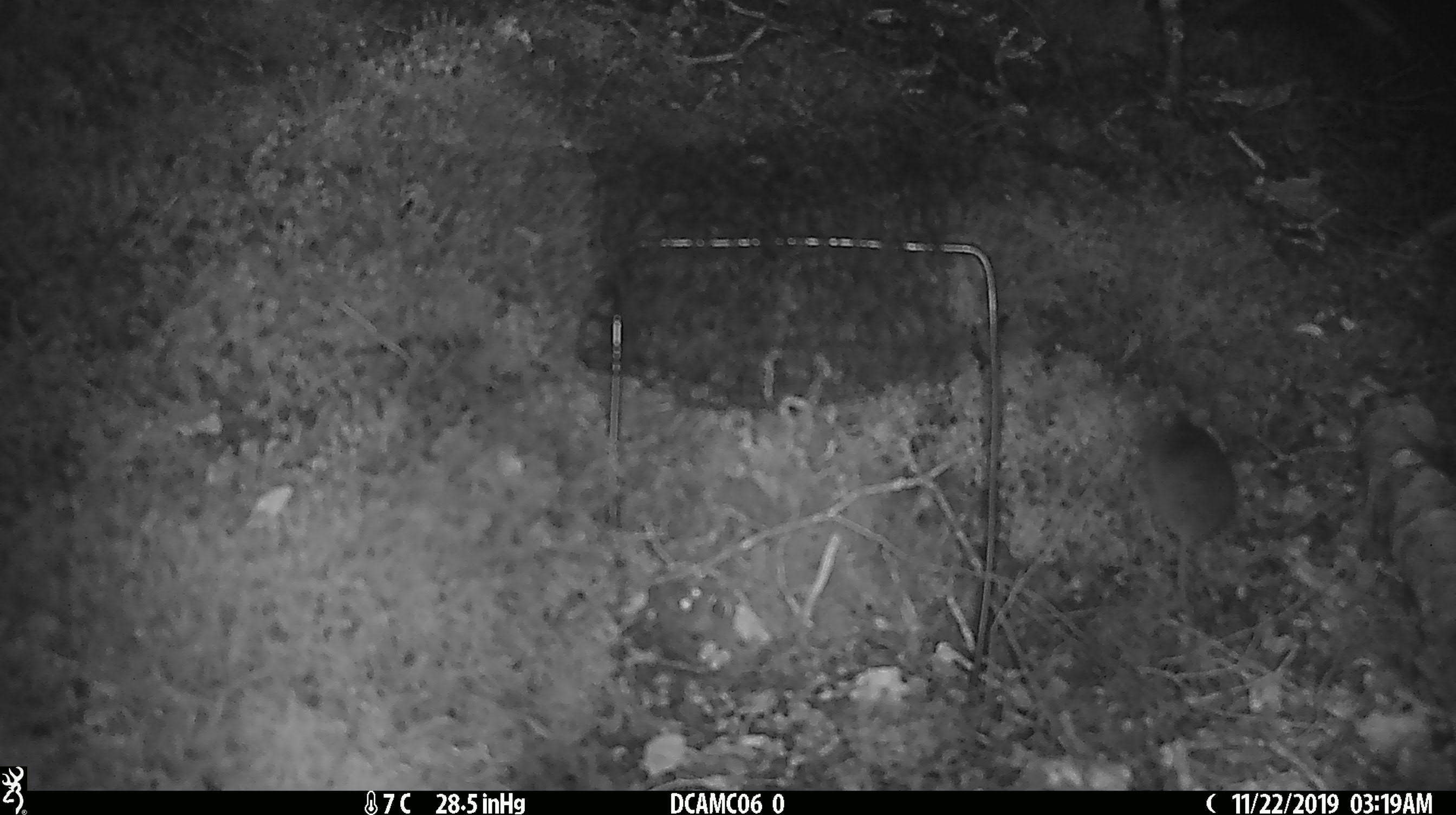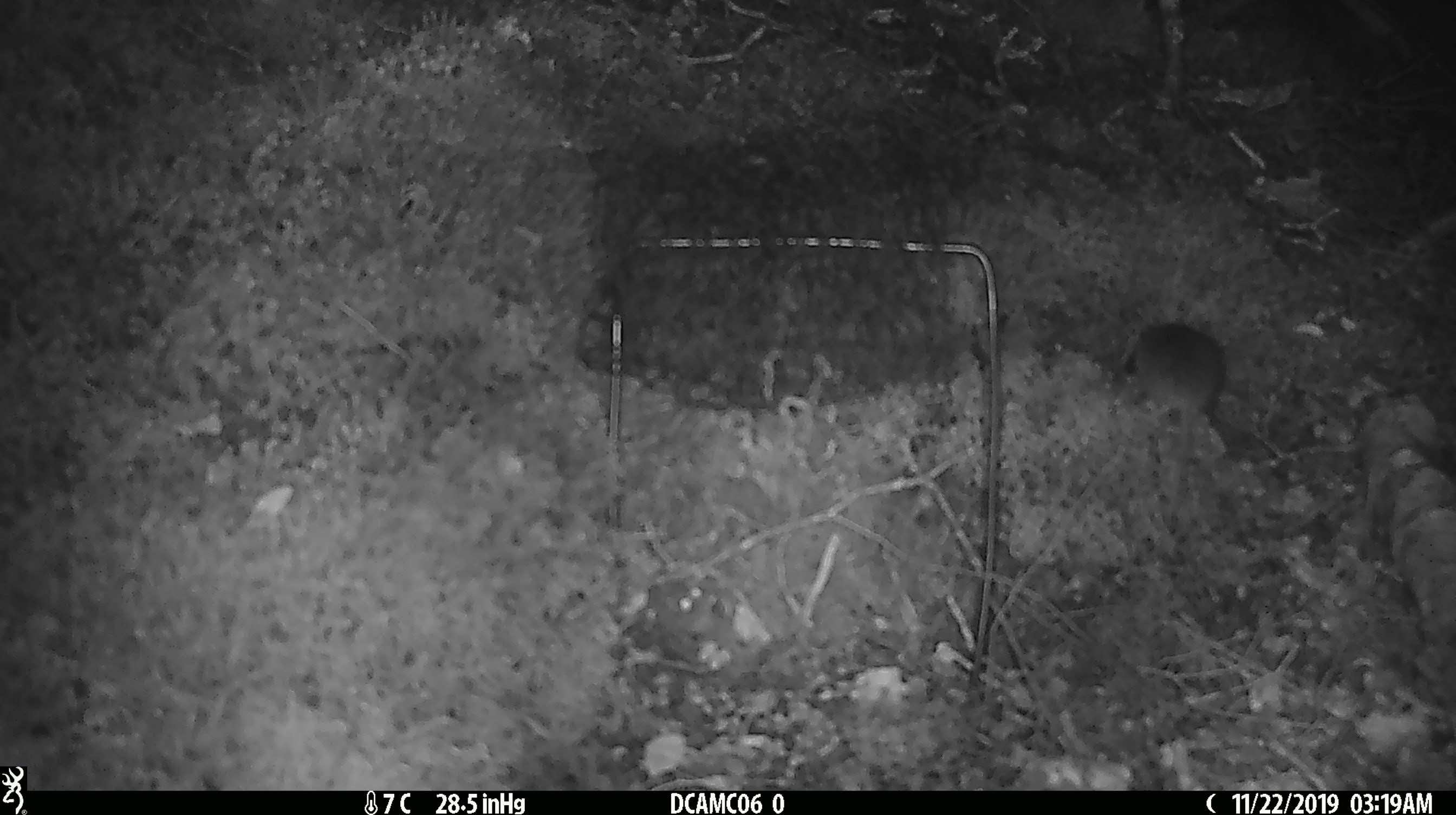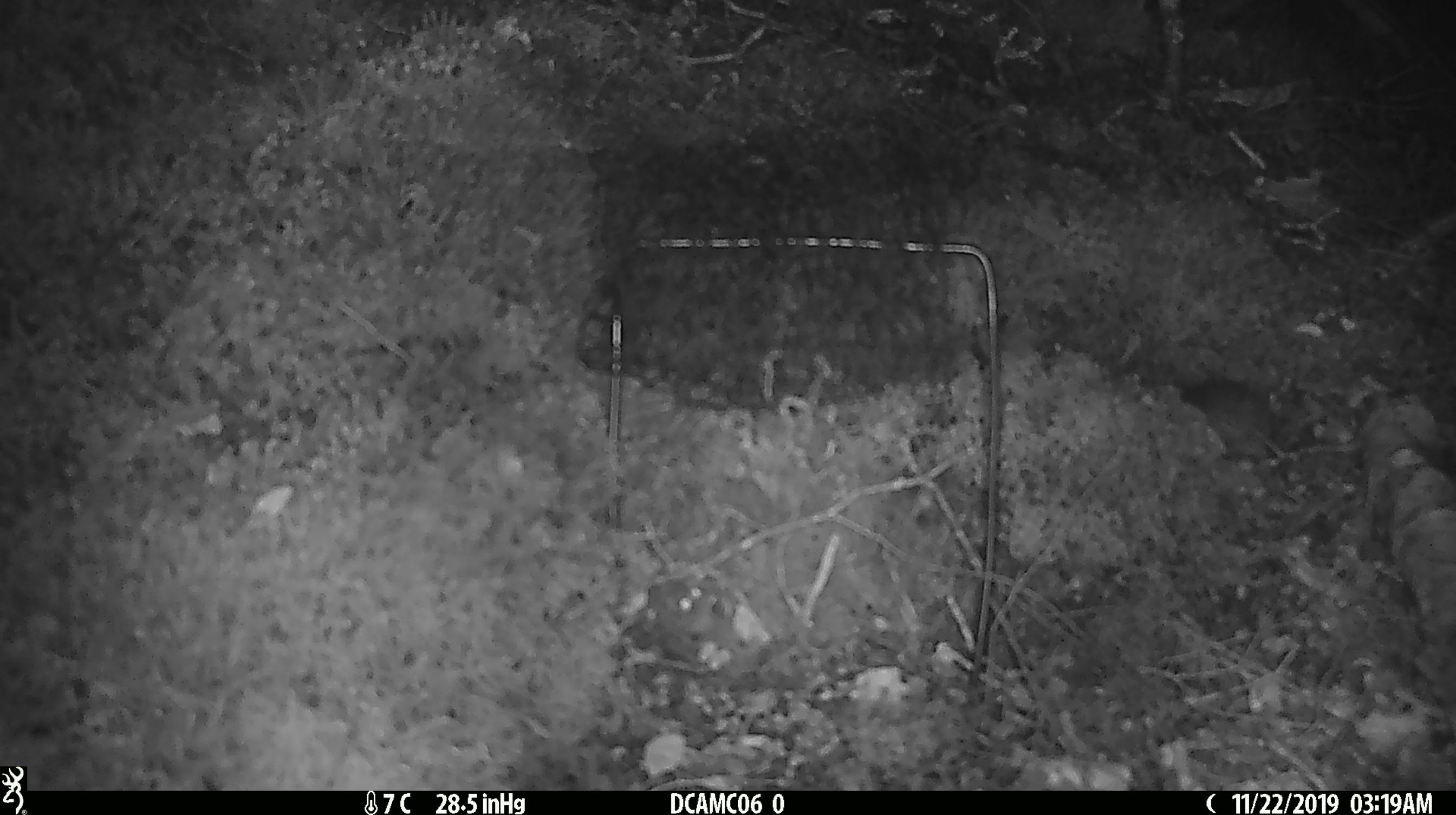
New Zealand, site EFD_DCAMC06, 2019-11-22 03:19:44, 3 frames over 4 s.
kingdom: Animalia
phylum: Chordata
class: Mammalia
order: Rodentia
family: Muridae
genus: Mus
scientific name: Mus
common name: mouse